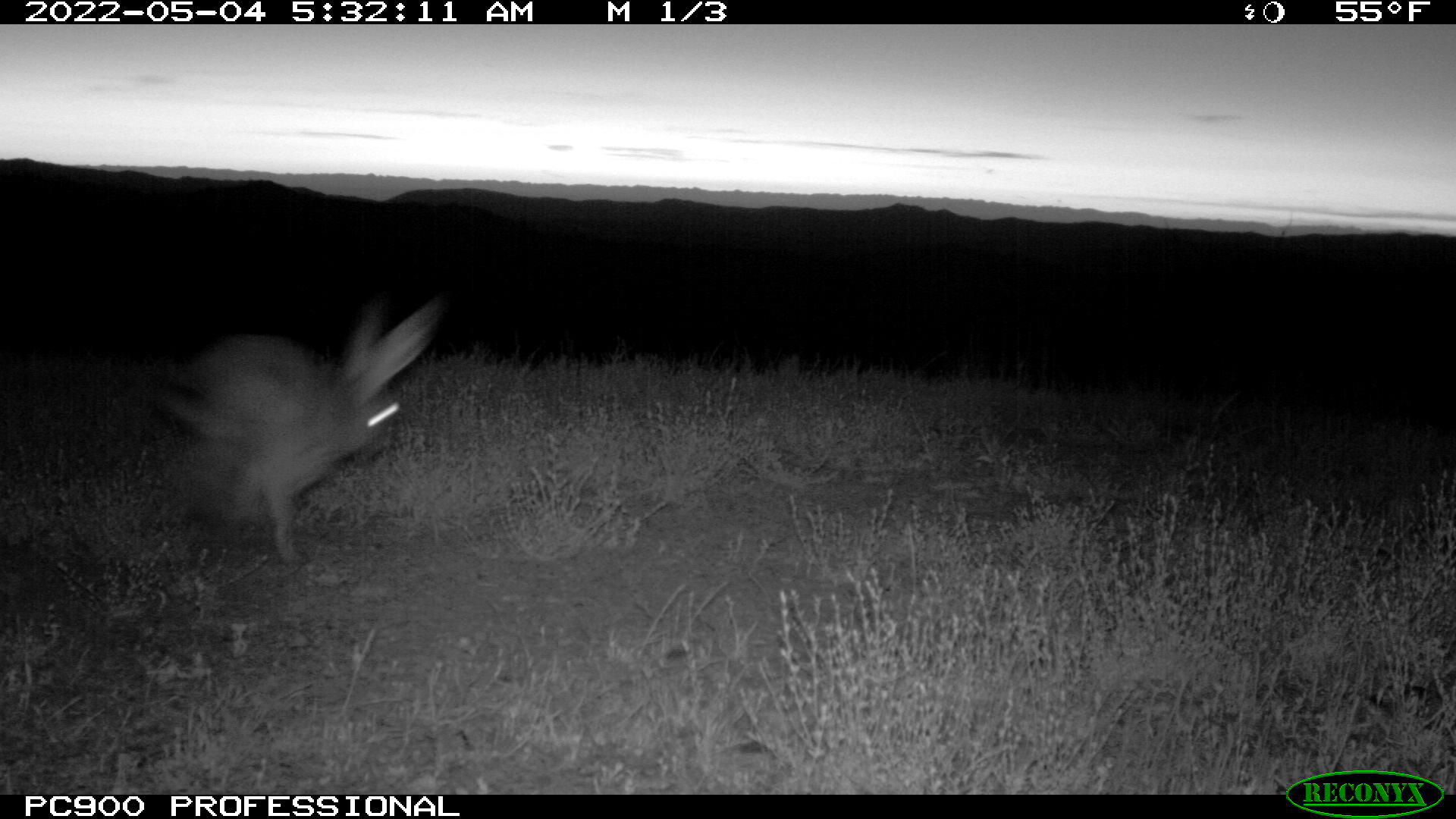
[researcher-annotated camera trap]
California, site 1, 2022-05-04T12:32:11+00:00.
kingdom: Animalia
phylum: Chordata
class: Mammalia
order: Lagomorpha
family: Leporidae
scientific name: Leporidae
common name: rabbit